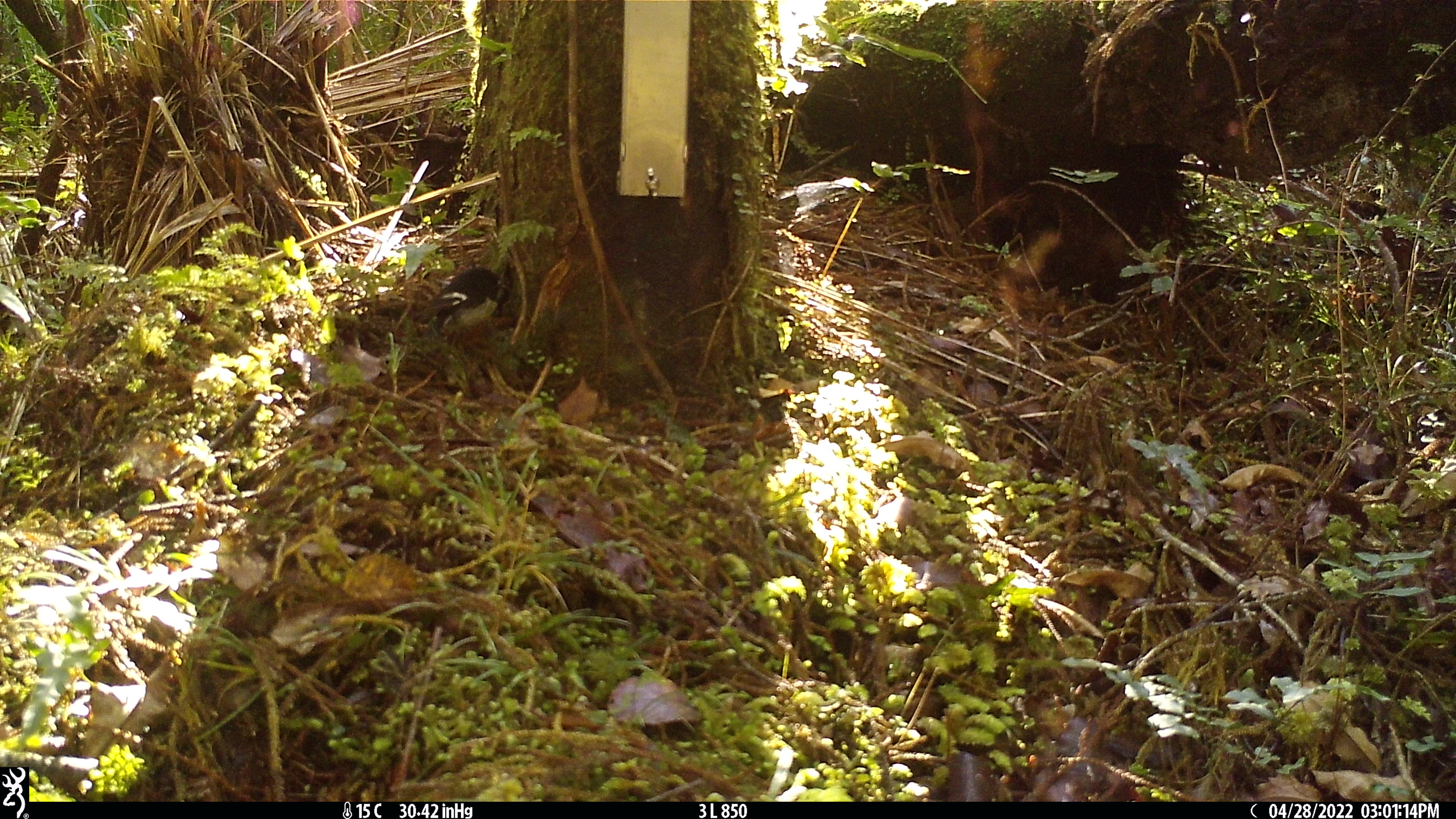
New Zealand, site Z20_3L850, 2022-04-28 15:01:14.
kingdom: Animalia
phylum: Chordata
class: Aves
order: Passeriformes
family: Petroicidae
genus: Petroica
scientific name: Petroica macrocephala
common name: tomtit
Tomtit (Petroica macrocephala).